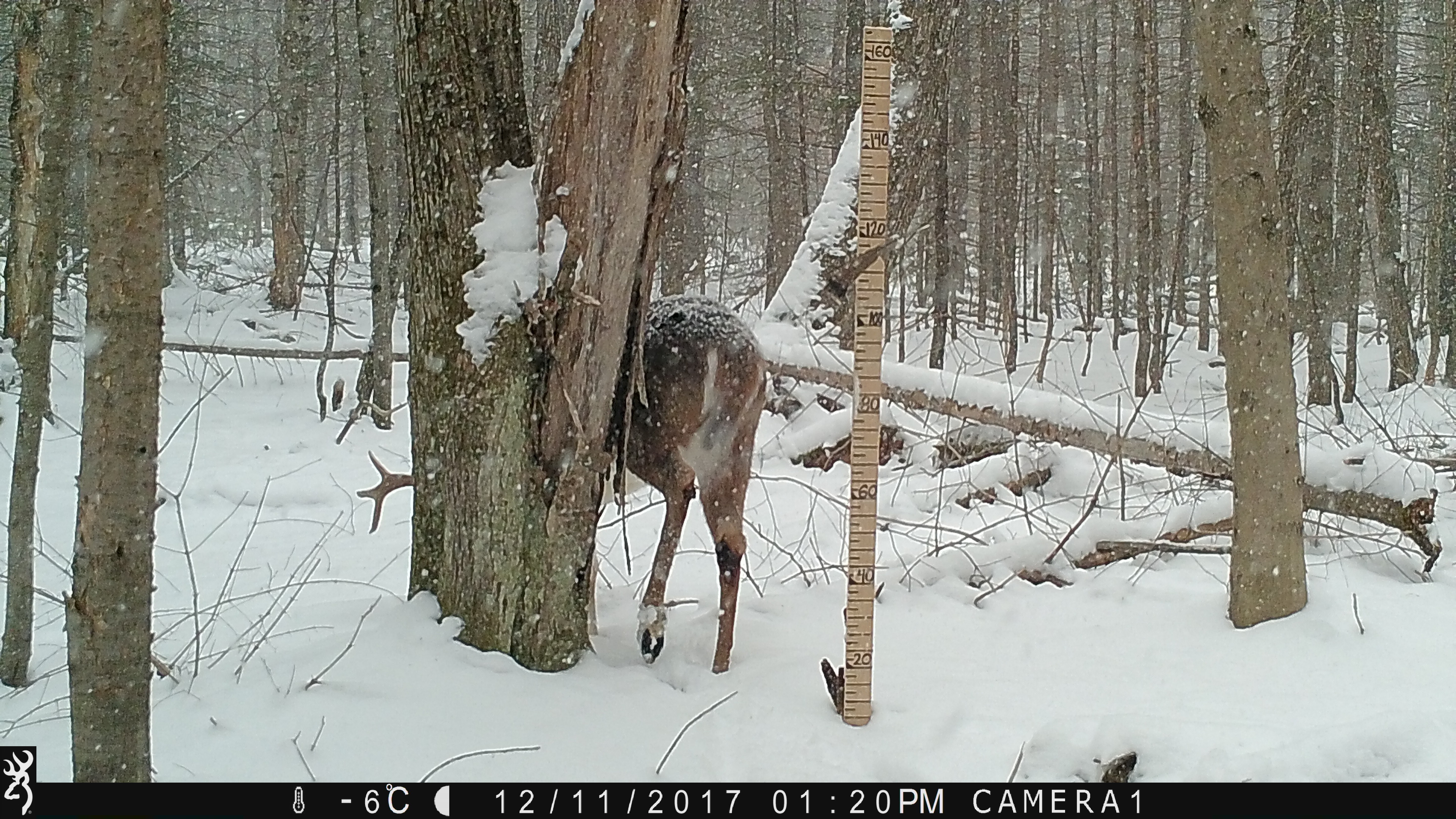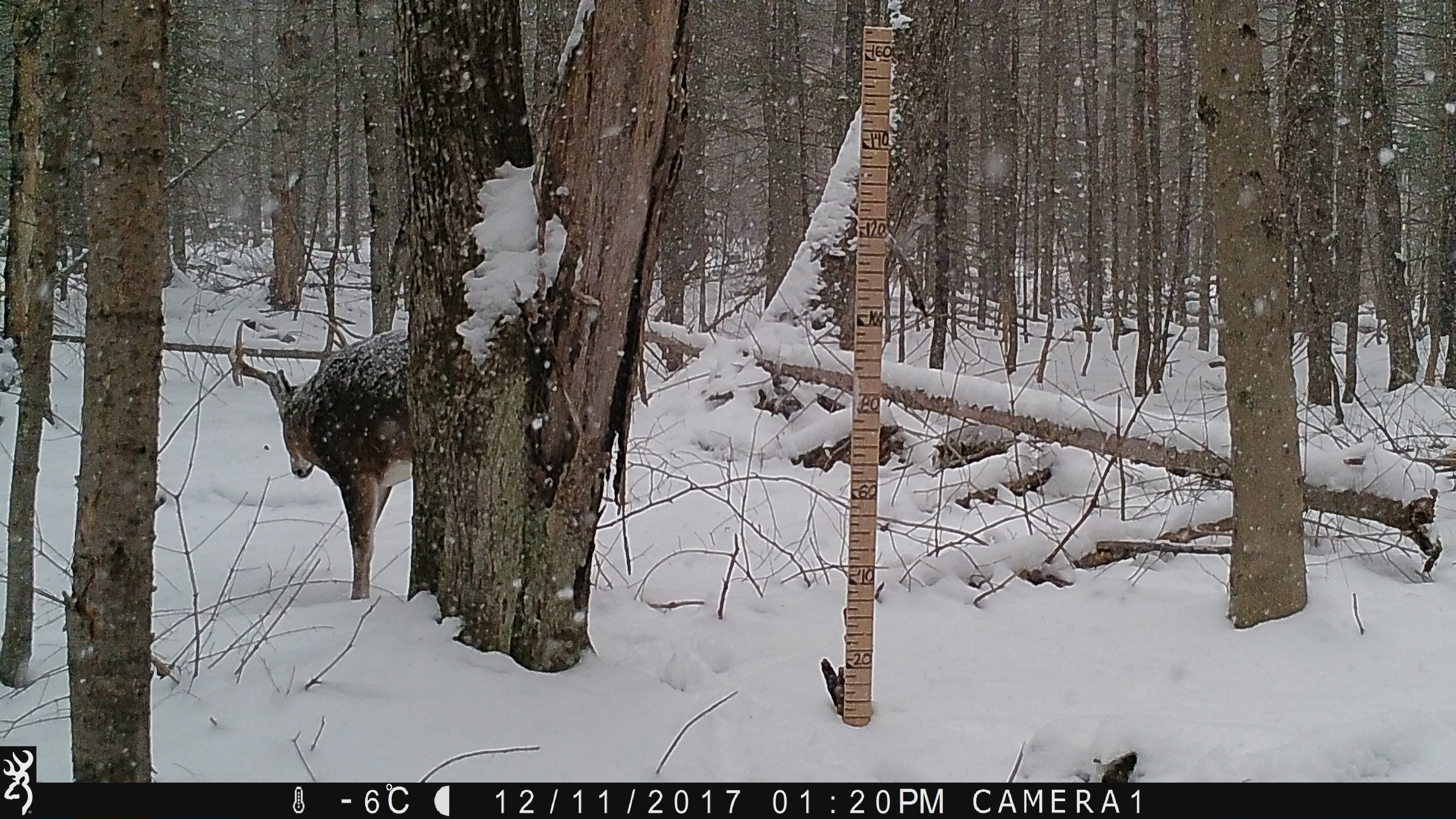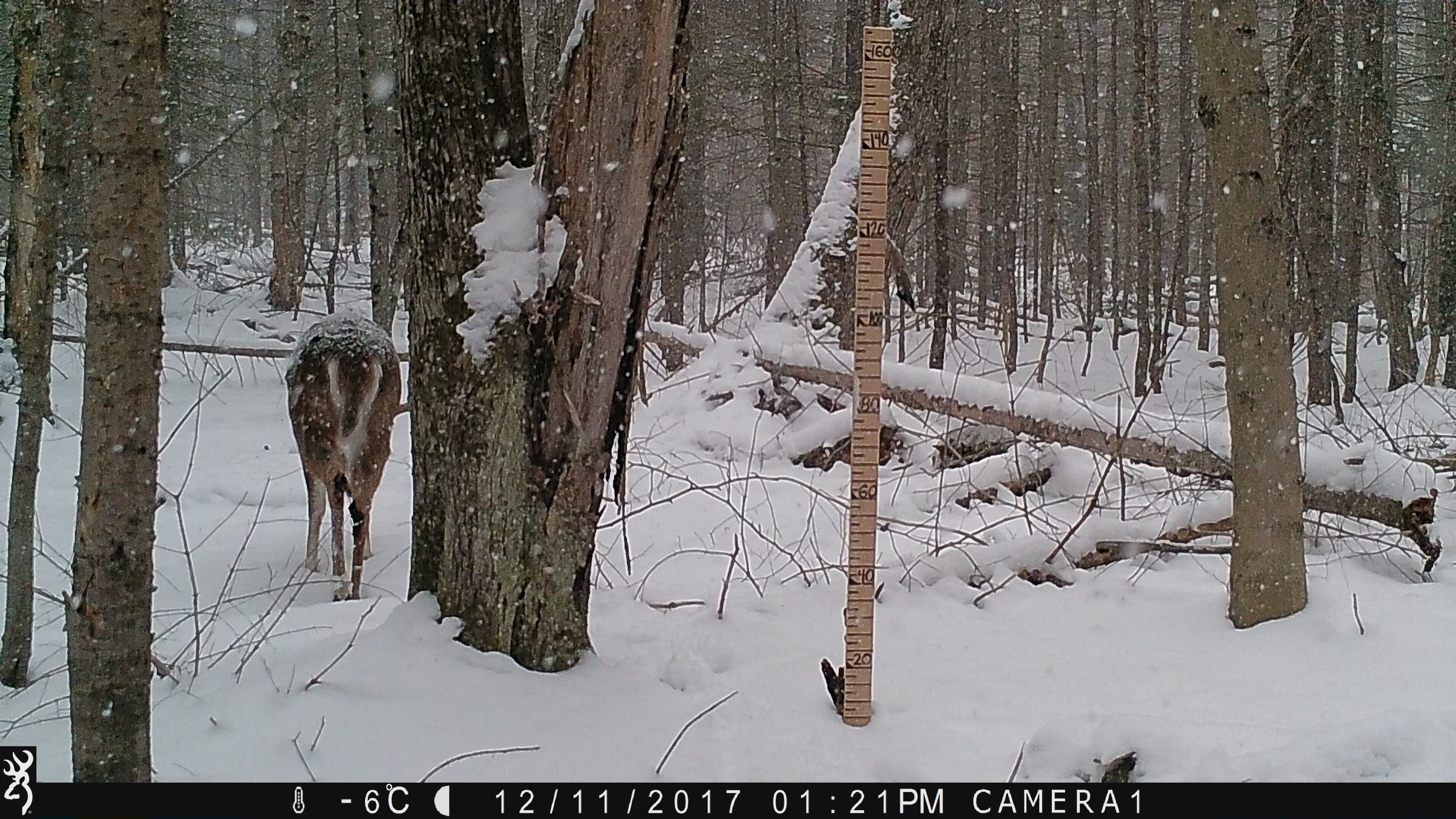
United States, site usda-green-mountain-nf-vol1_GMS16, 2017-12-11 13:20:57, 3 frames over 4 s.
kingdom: Animalia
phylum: Chordata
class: Mammalia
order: Artiodactyla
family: Cervidae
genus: Odocoileus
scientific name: Odocoileus virginianus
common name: white-tailed deer